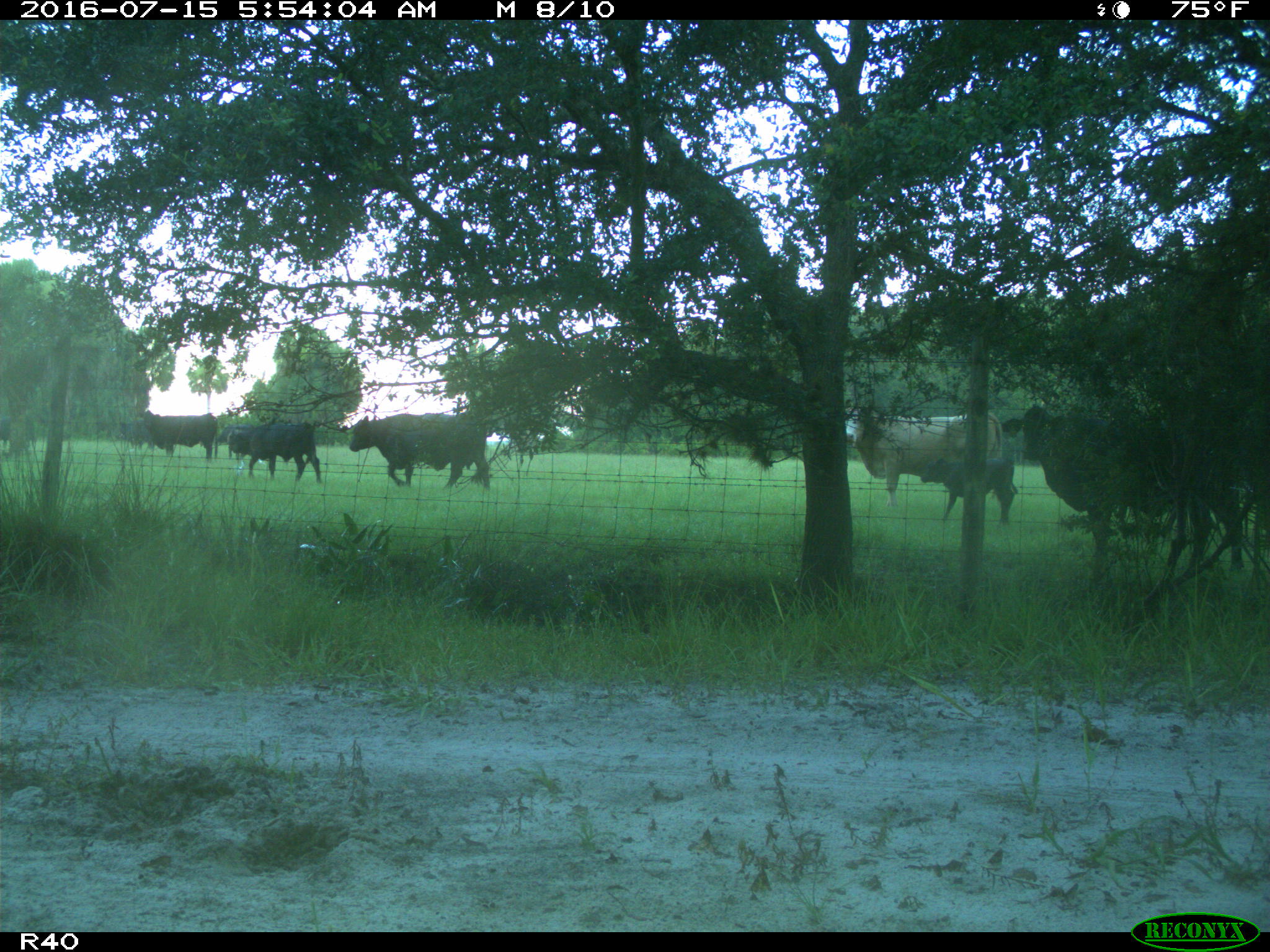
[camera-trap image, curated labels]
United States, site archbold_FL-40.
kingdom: Animalia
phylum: Chordata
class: Mammalia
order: Artiodactyla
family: Bovidae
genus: Bos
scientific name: Bos taurus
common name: domestic cow